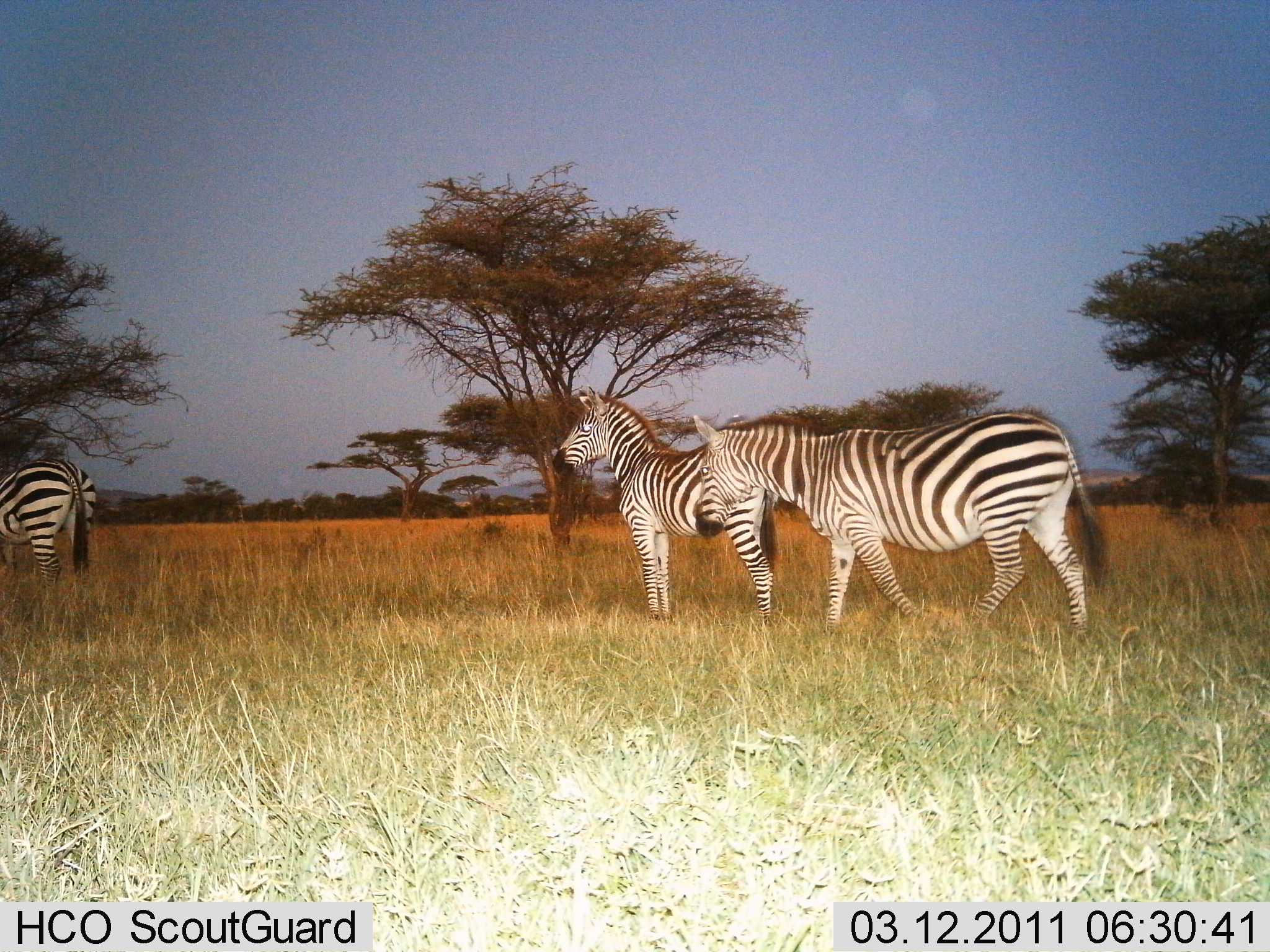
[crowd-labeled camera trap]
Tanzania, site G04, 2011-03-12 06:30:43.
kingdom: Animalia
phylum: Chordata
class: Mammalia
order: Perissodactyla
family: Equidae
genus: Equus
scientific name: Equus quagga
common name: plains zebra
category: zebra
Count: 3.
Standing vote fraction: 91%.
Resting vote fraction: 9%.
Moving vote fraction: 64%.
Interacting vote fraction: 0%.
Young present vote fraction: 0%.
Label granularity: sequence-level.